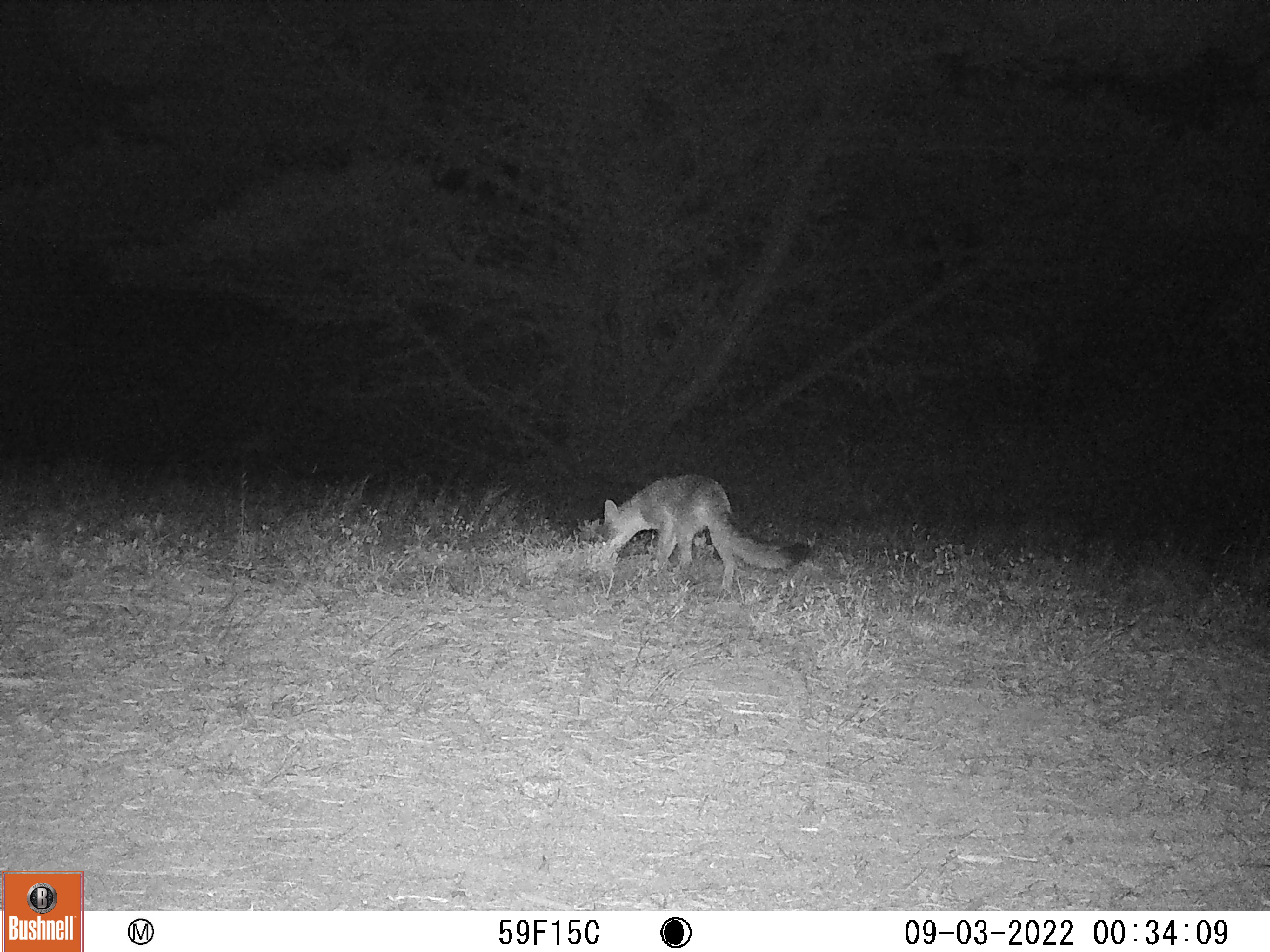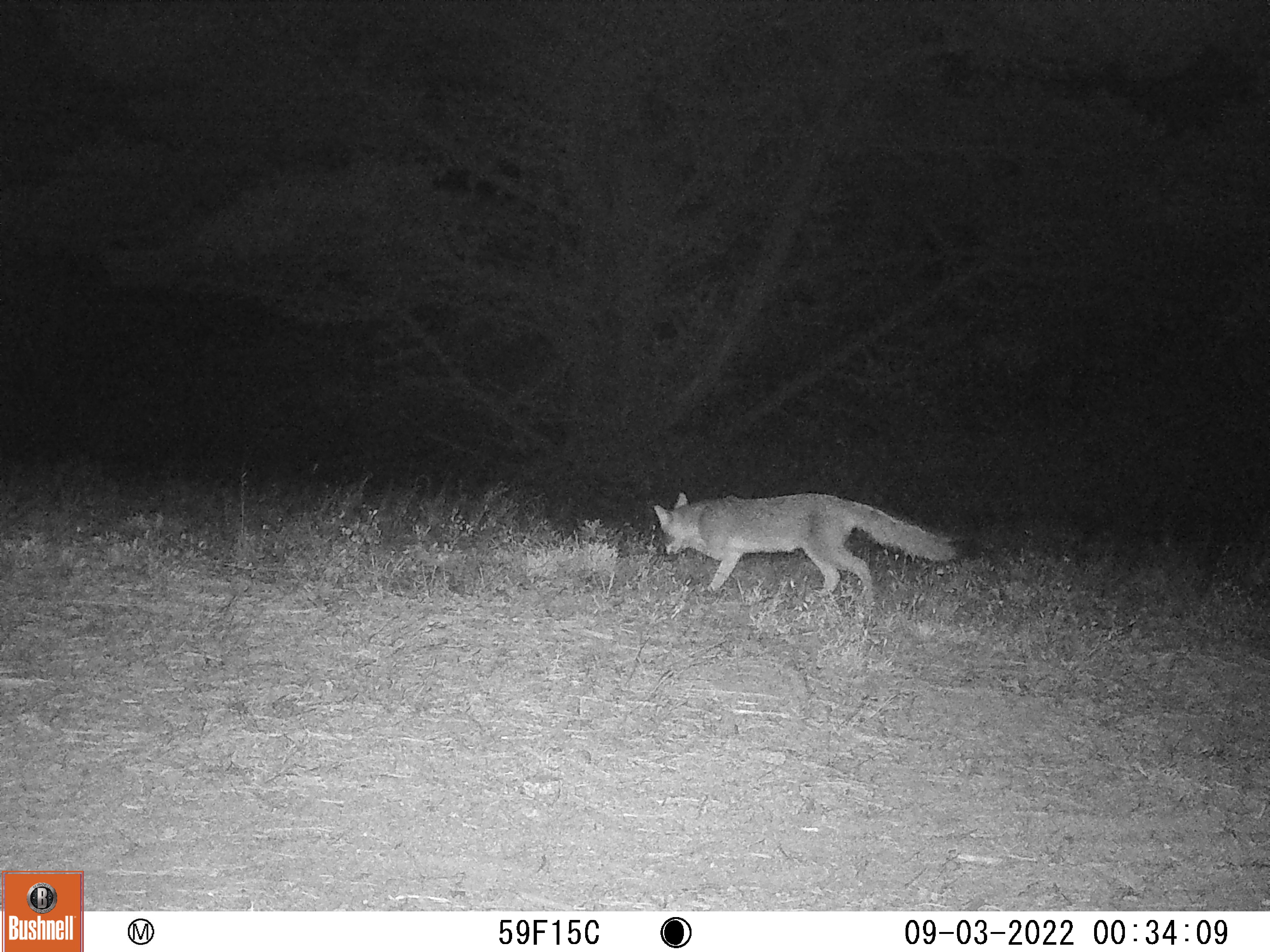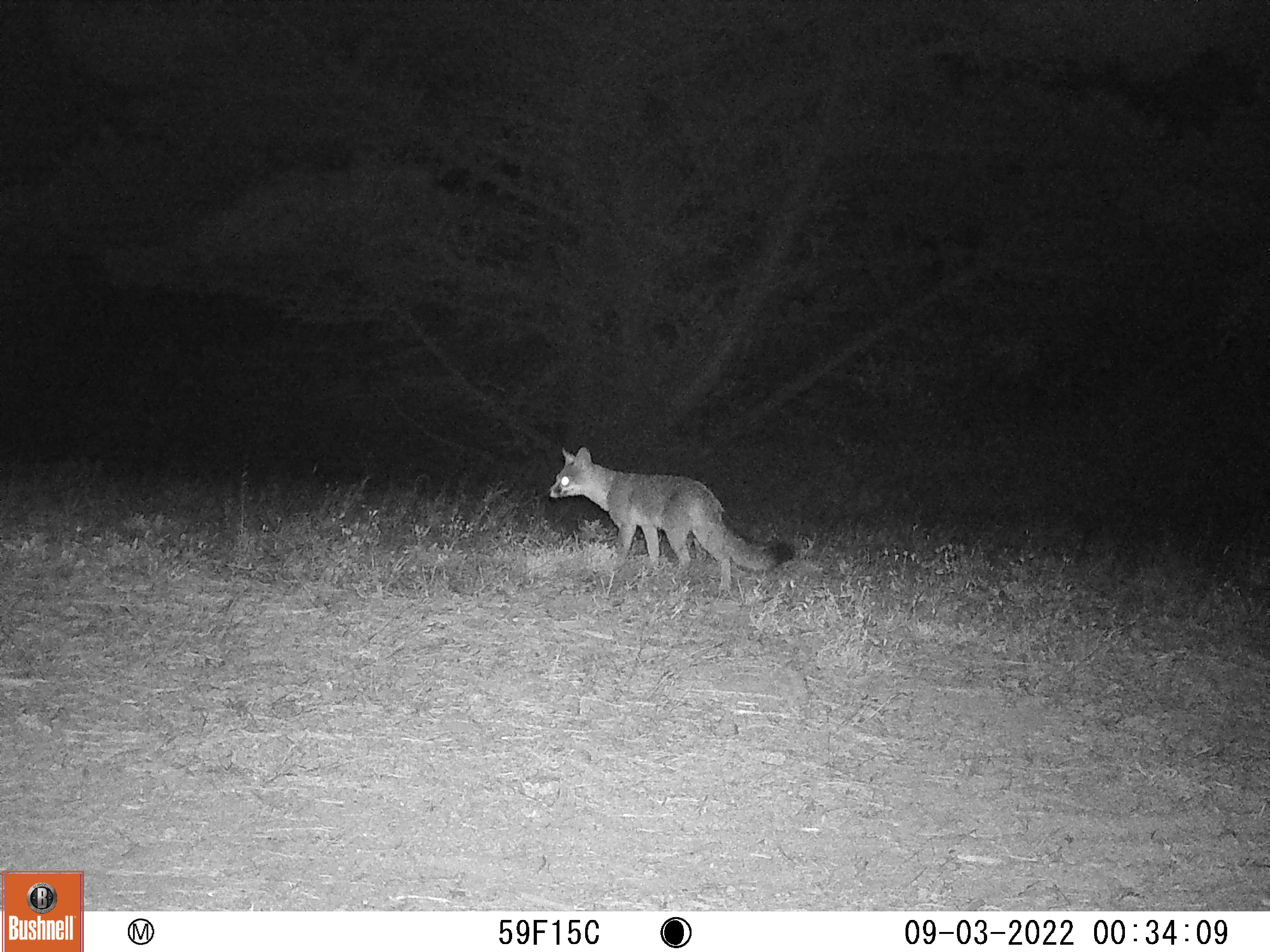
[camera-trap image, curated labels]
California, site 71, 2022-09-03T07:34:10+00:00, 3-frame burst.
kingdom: Animalia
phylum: Chordata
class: Mammalia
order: Carnivora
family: Canidae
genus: Urocyon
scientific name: Urocyon cinereoargenteus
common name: gray fox